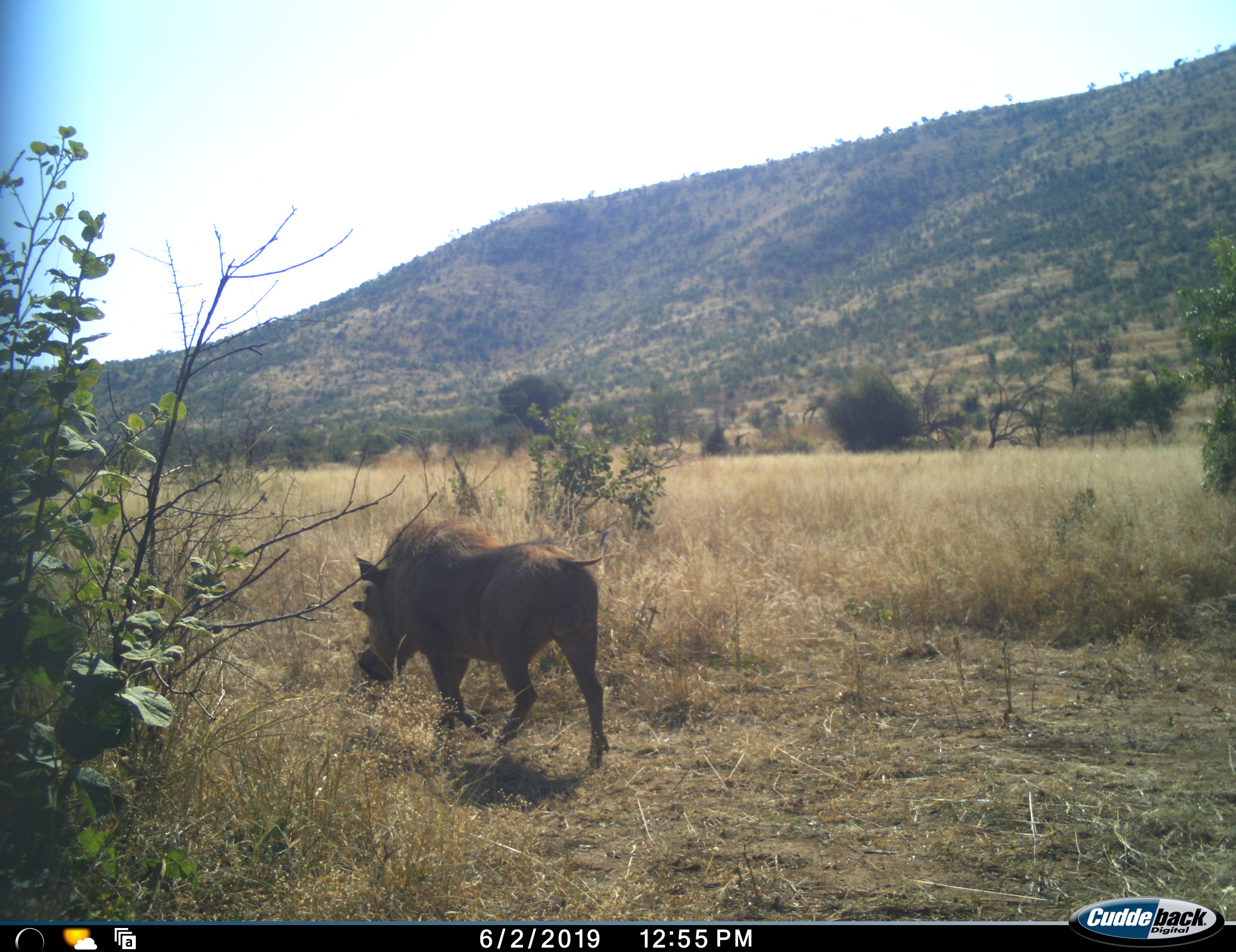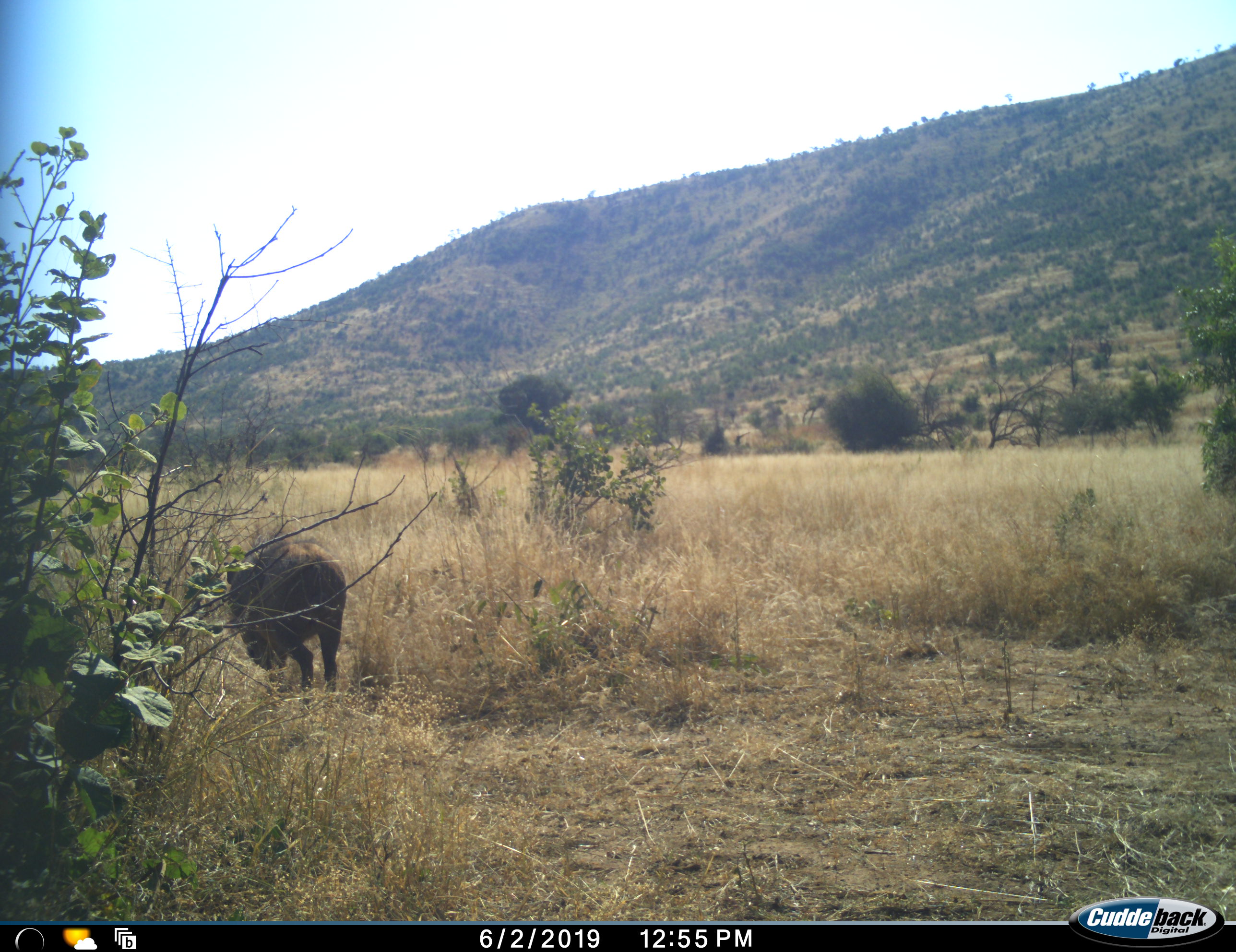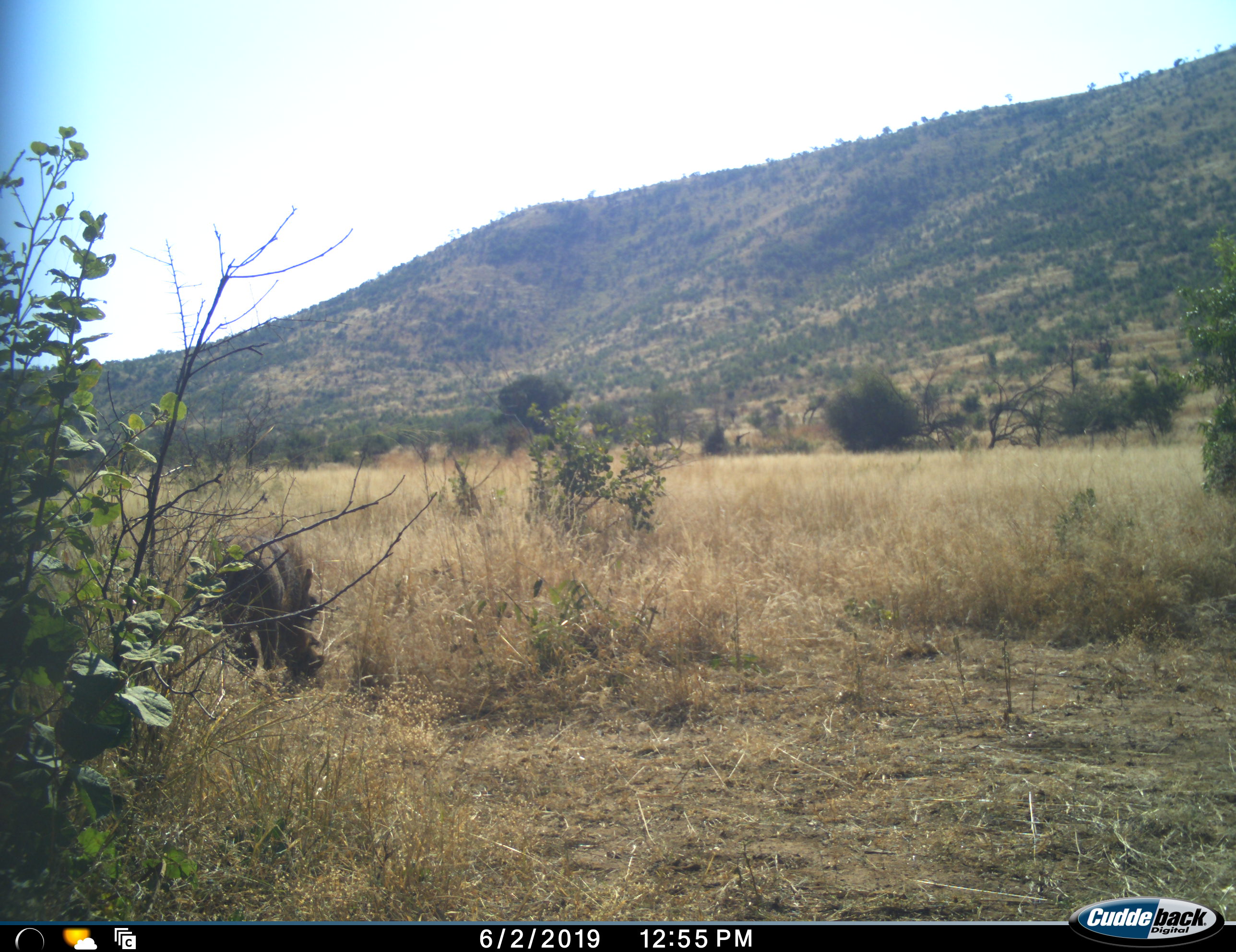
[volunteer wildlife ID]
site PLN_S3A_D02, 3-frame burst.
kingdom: Animalia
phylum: Chordata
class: Mammalia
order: Artiodactyla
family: Suidae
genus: Phacochoerus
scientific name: Phacochoerus africanus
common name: warthog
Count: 1.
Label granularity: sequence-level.